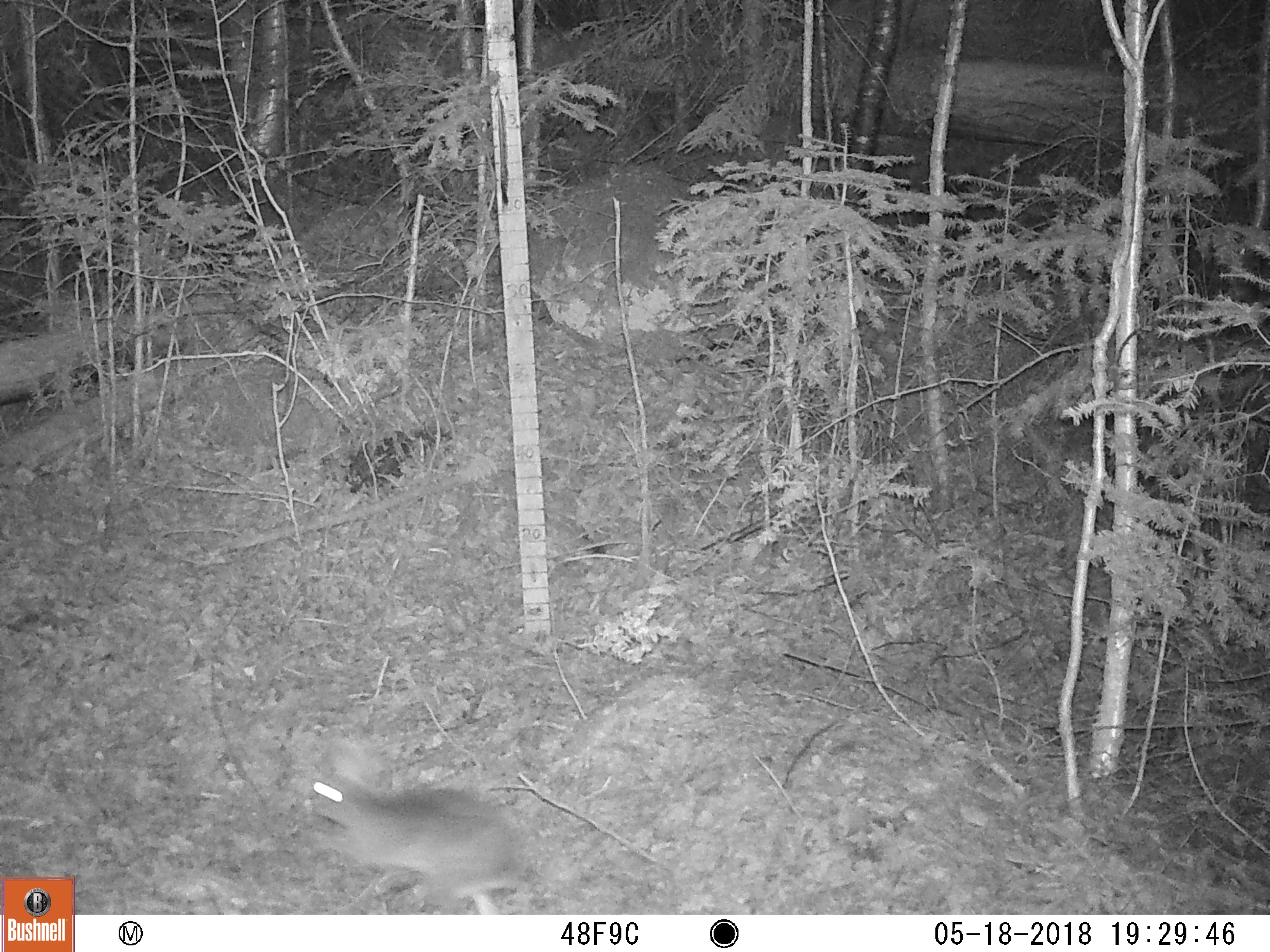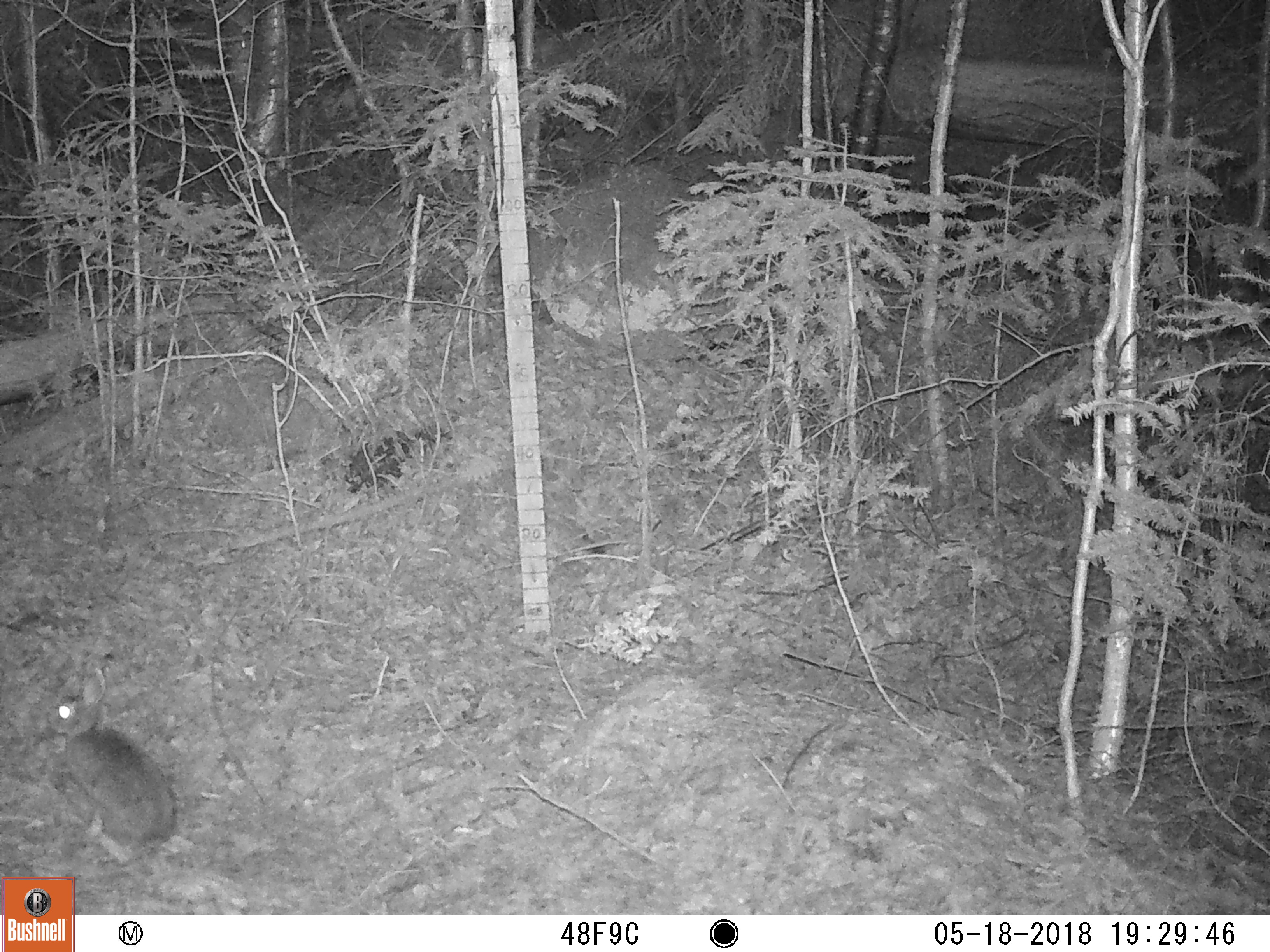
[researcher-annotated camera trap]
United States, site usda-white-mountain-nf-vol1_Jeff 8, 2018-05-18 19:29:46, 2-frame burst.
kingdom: Animalia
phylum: Chordata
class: Mammalia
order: Lagomorpha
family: Leporidae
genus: Lepus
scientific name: Lepus americanus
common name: snowshoe hare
Snowshoe hare (Lepus americanus).